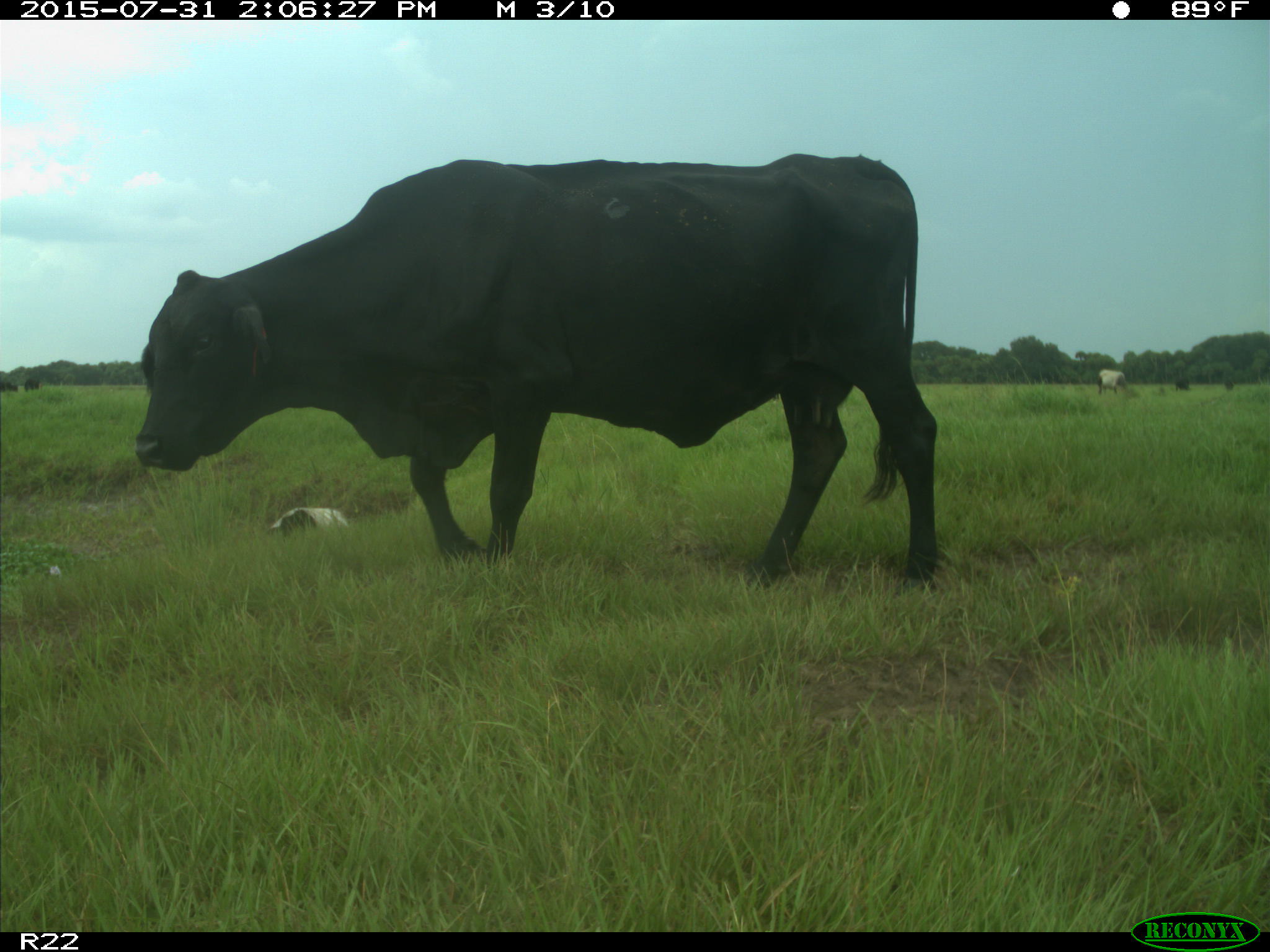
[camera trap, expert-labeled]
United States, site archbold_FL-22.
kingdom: Animalia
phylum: Chordata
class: Mammalia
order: Artiodactyla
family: Bovidae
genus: Bos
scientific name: Bos taurus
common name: domestic cow